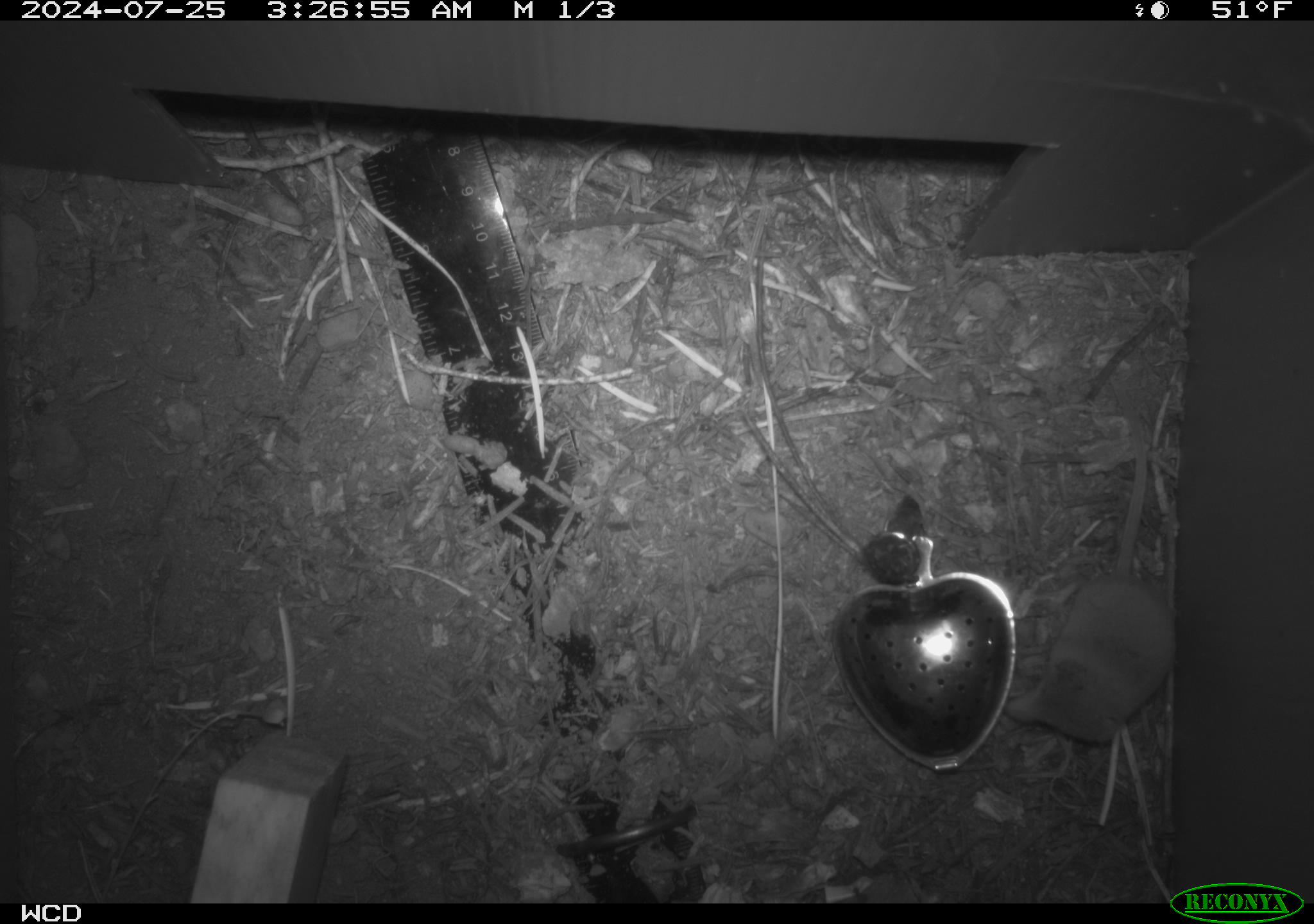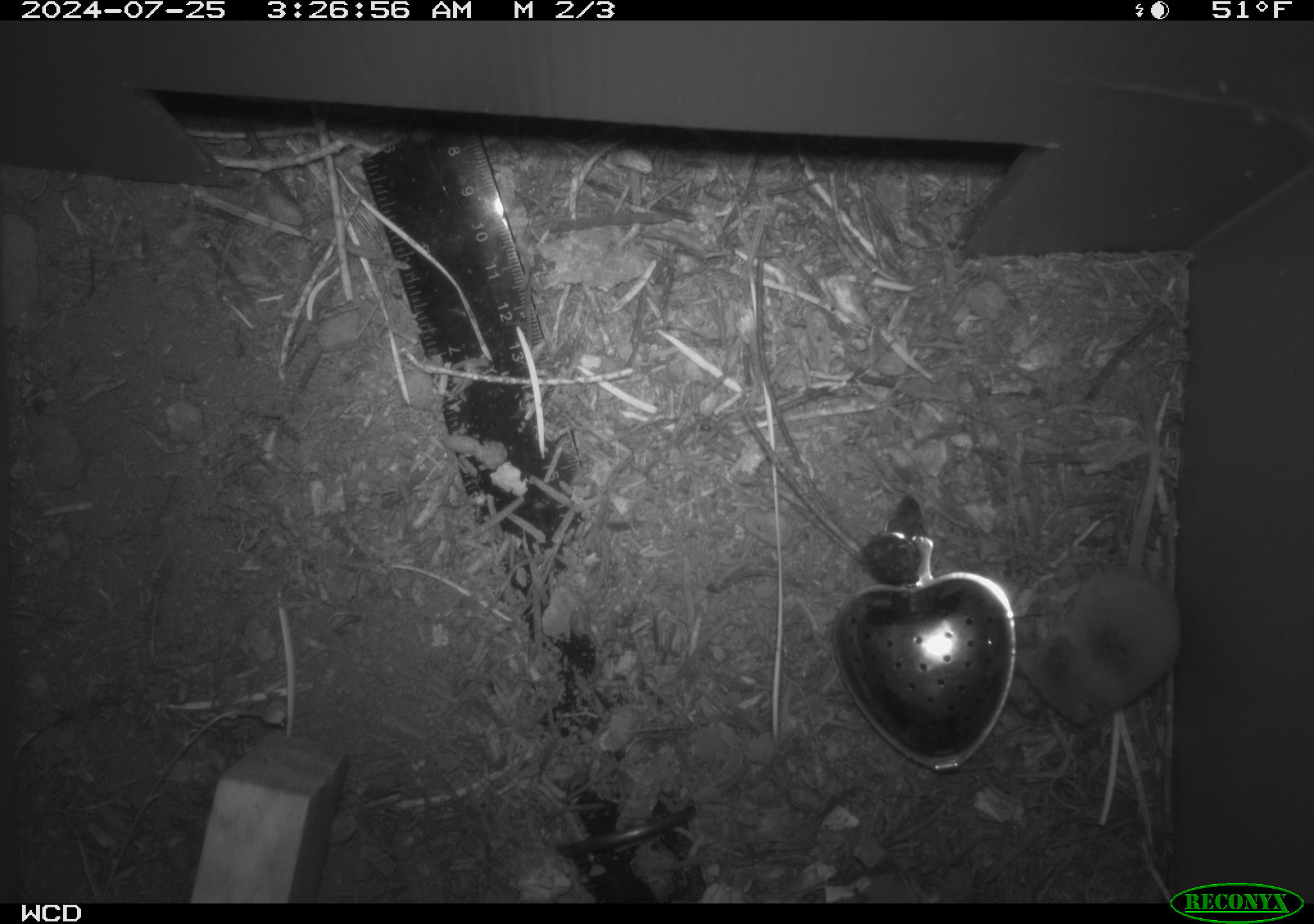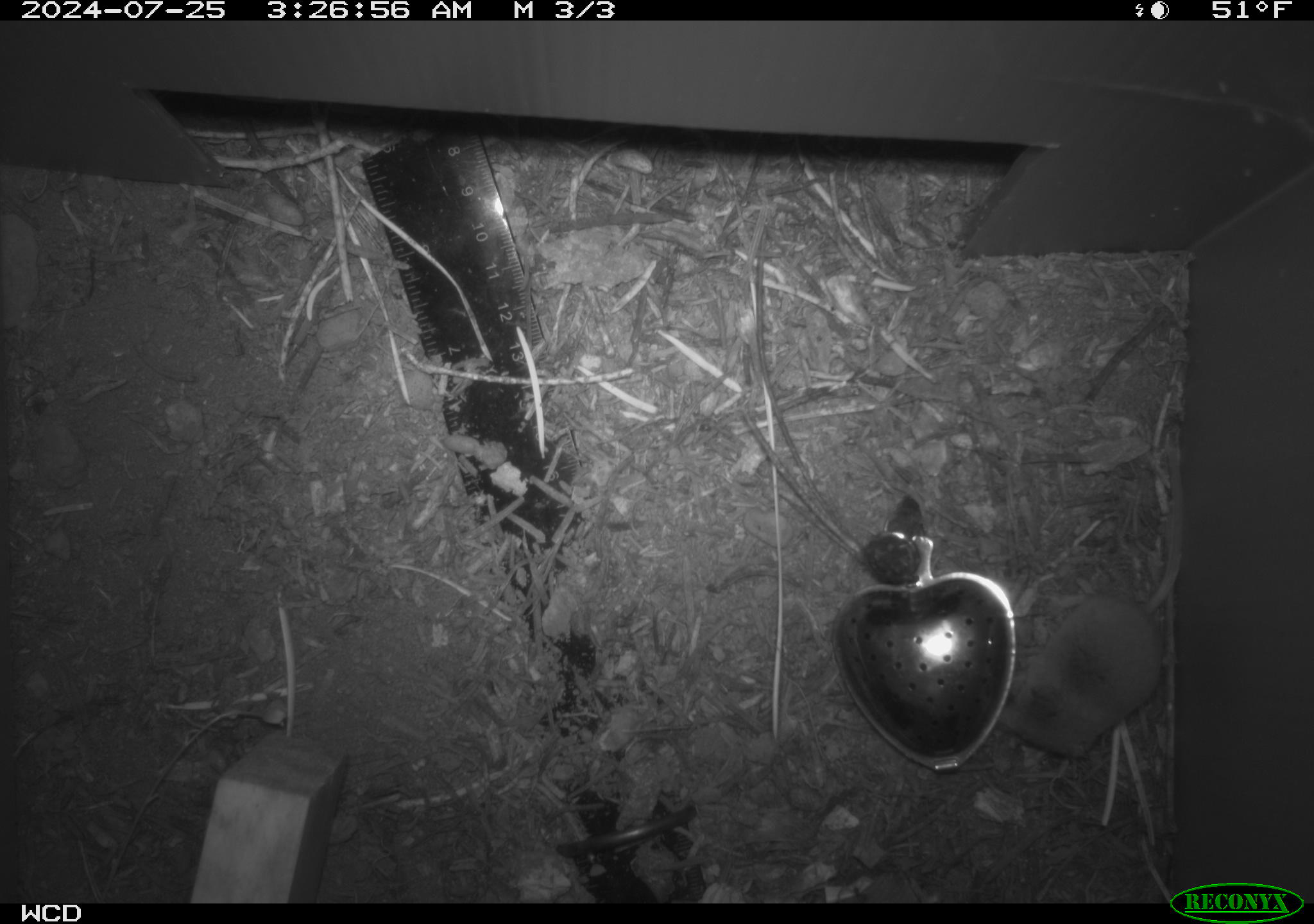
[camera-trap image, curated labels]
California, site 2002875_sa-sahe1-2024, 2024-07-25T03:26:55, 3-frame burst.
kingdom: Animalia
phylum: Chordata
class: Mammalia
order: Eulipotyphla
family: Soricidae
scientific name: Soricidae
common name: shrews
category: soricidae family